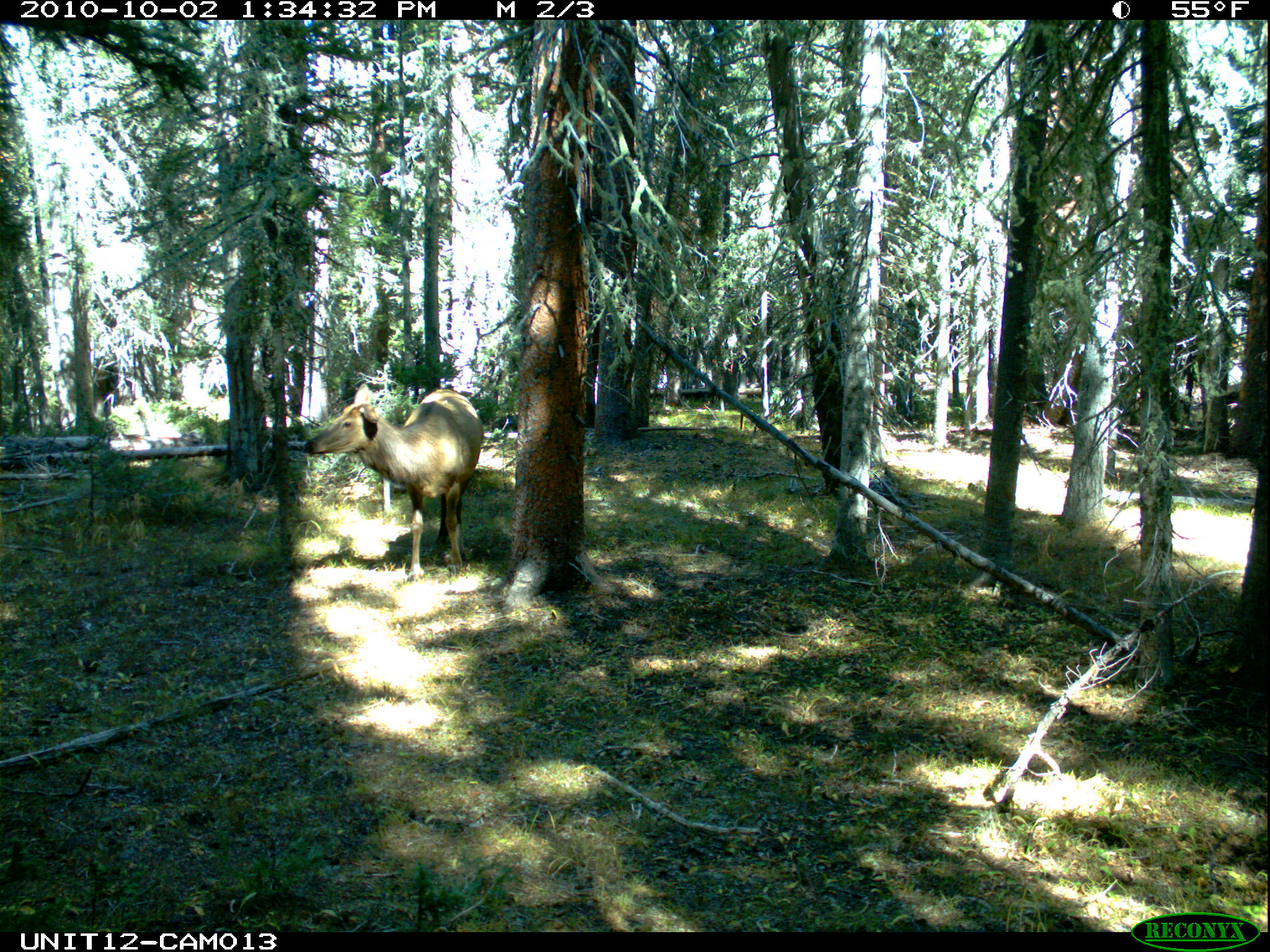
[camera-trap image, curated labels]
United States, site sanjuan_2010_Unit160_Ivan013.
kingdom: Animalia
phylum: Chordata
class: Mammalia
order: Artiodactyla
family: Cervidae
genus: Cervus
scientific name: Cervus elaphus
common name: red deer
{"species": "Cervus elaphus (red deer)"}